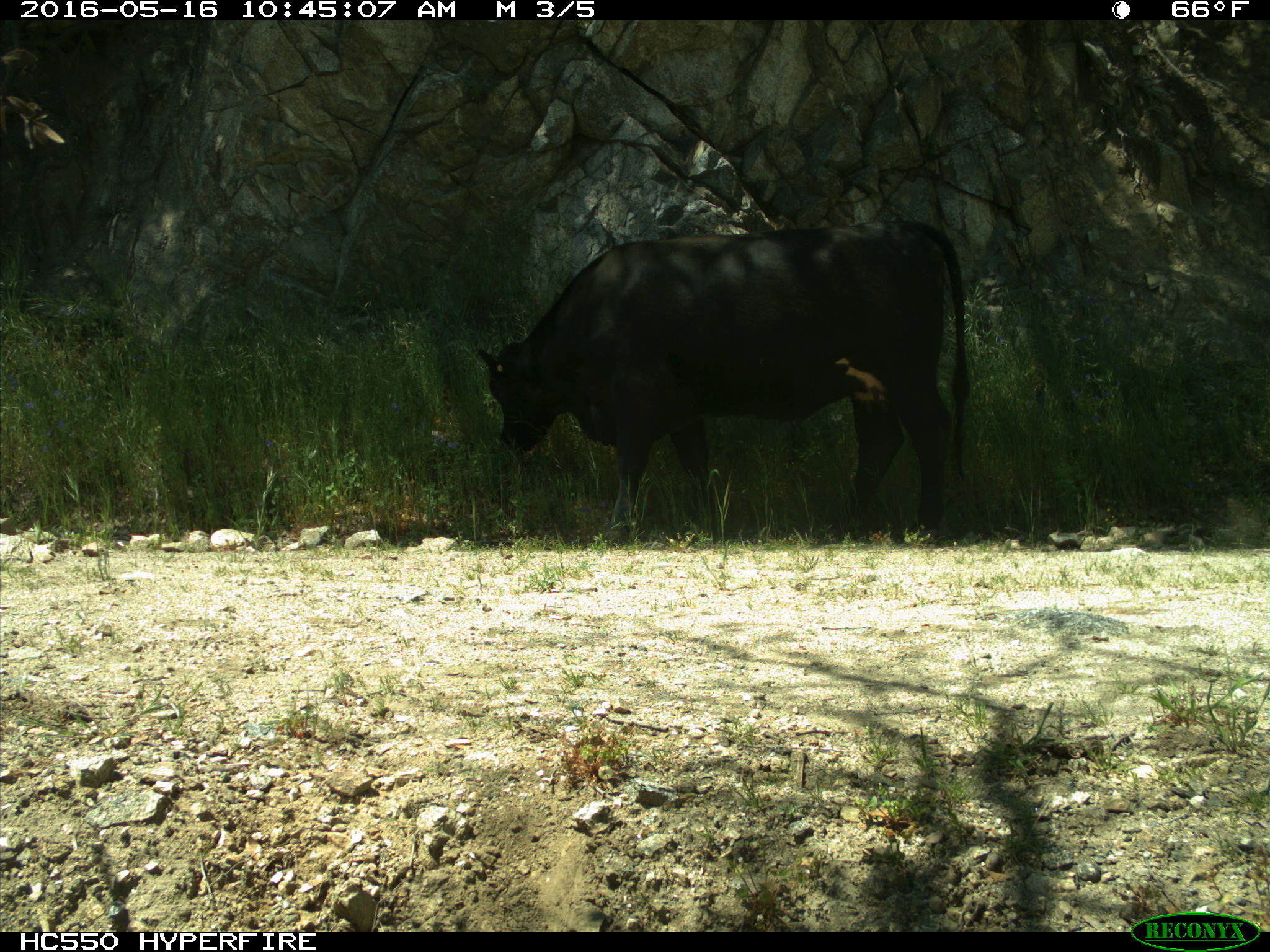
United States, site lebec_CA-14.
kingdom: Animalia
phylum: Chordata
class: Mammalia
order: Artiodactyla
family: Bovidae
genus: Bos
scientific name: Bos taurus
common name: domestic cow